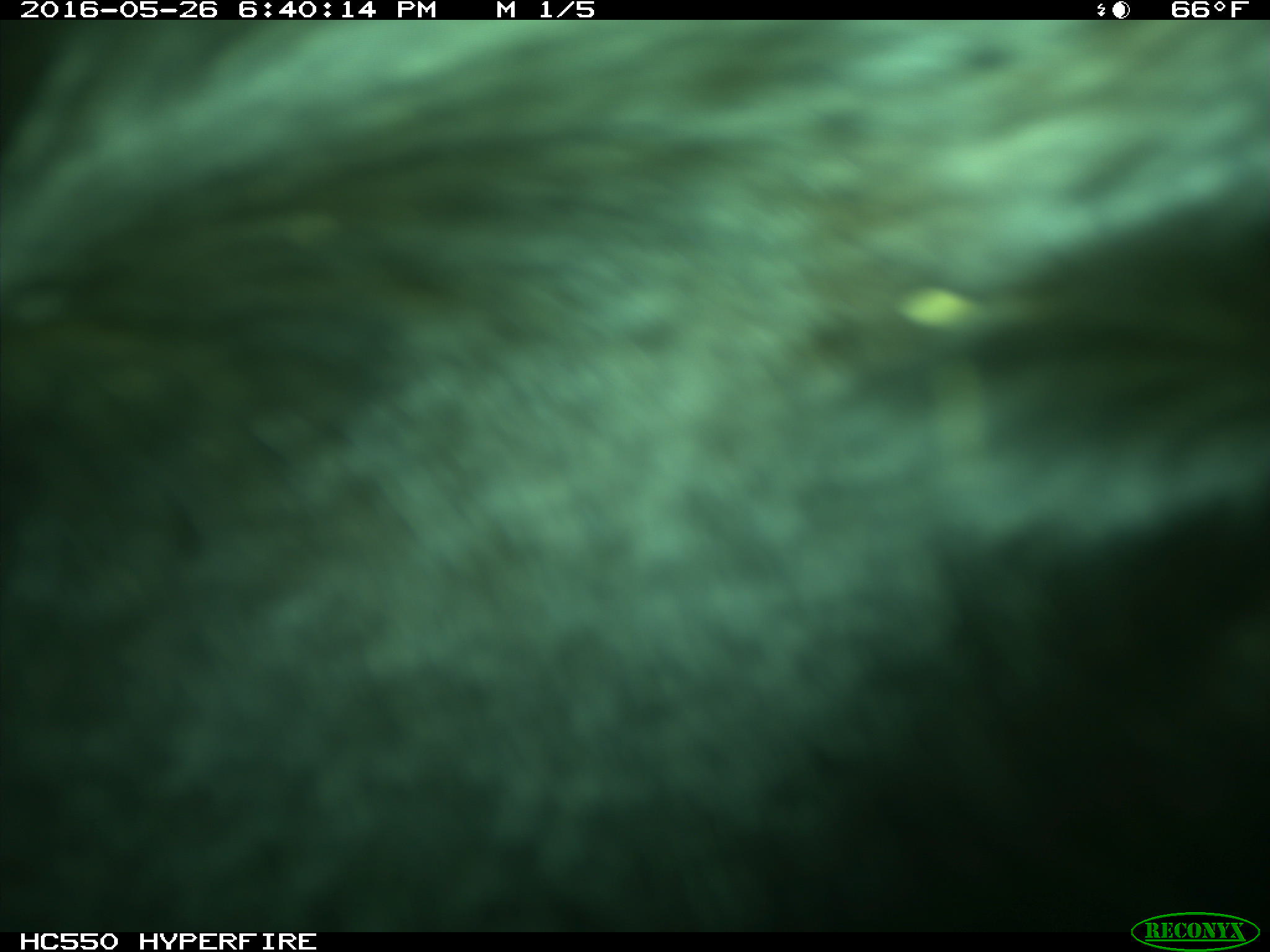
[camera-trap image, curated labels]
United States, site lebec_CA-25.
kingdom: Animalia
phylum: Chordata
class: Mammalia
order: Artiodactyla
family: Bovidae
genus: Bos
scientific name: Bos taurus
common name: domestic cow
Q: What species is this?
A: Bos taurus (domestic cow).